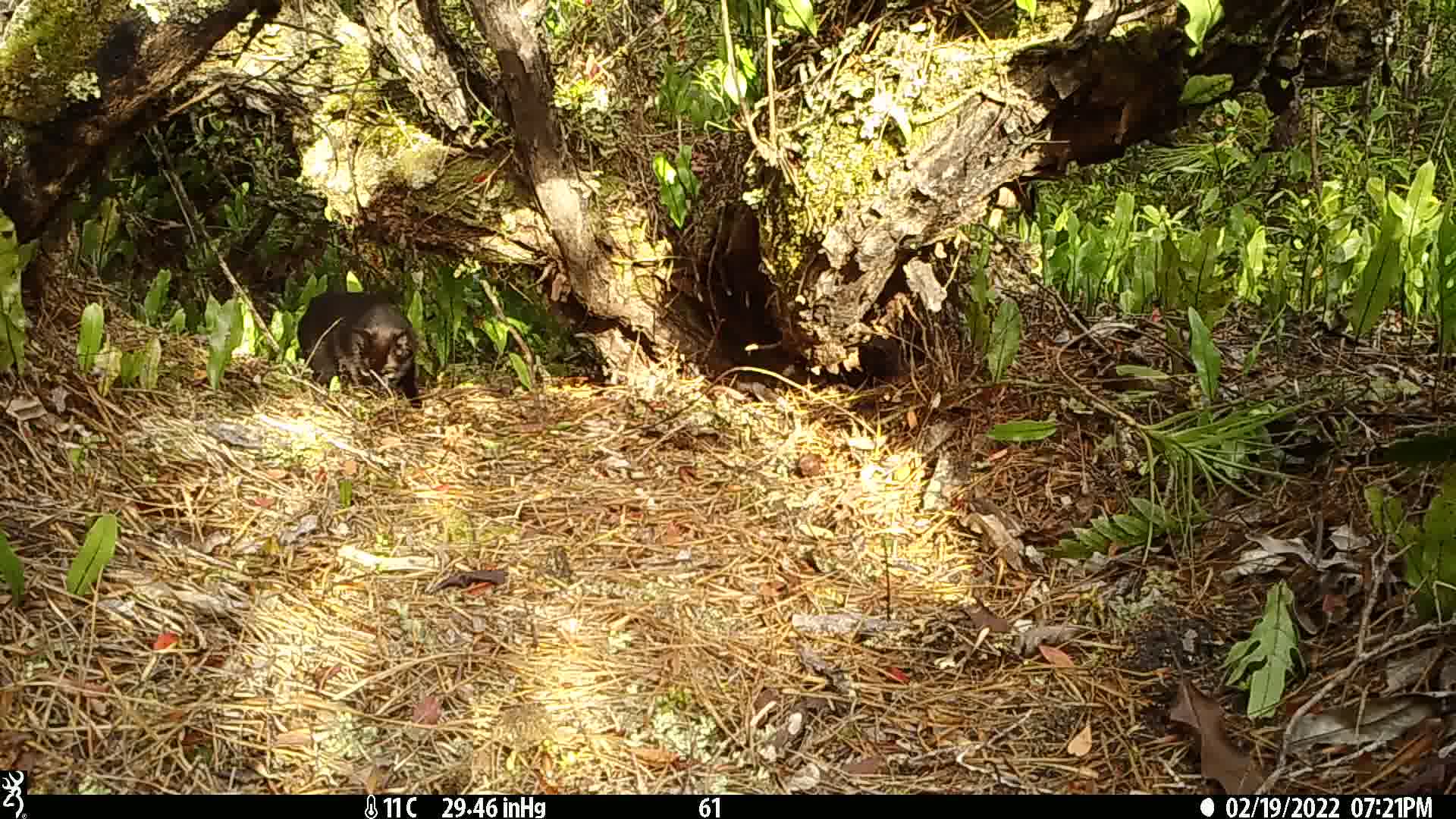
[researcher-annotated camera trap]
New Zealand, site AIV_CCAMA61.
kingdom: Animalia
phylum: Chordata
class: Mammalia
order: Carnivora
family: Felidae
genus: Felis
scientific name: Felis catus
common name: domestic cat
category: cat